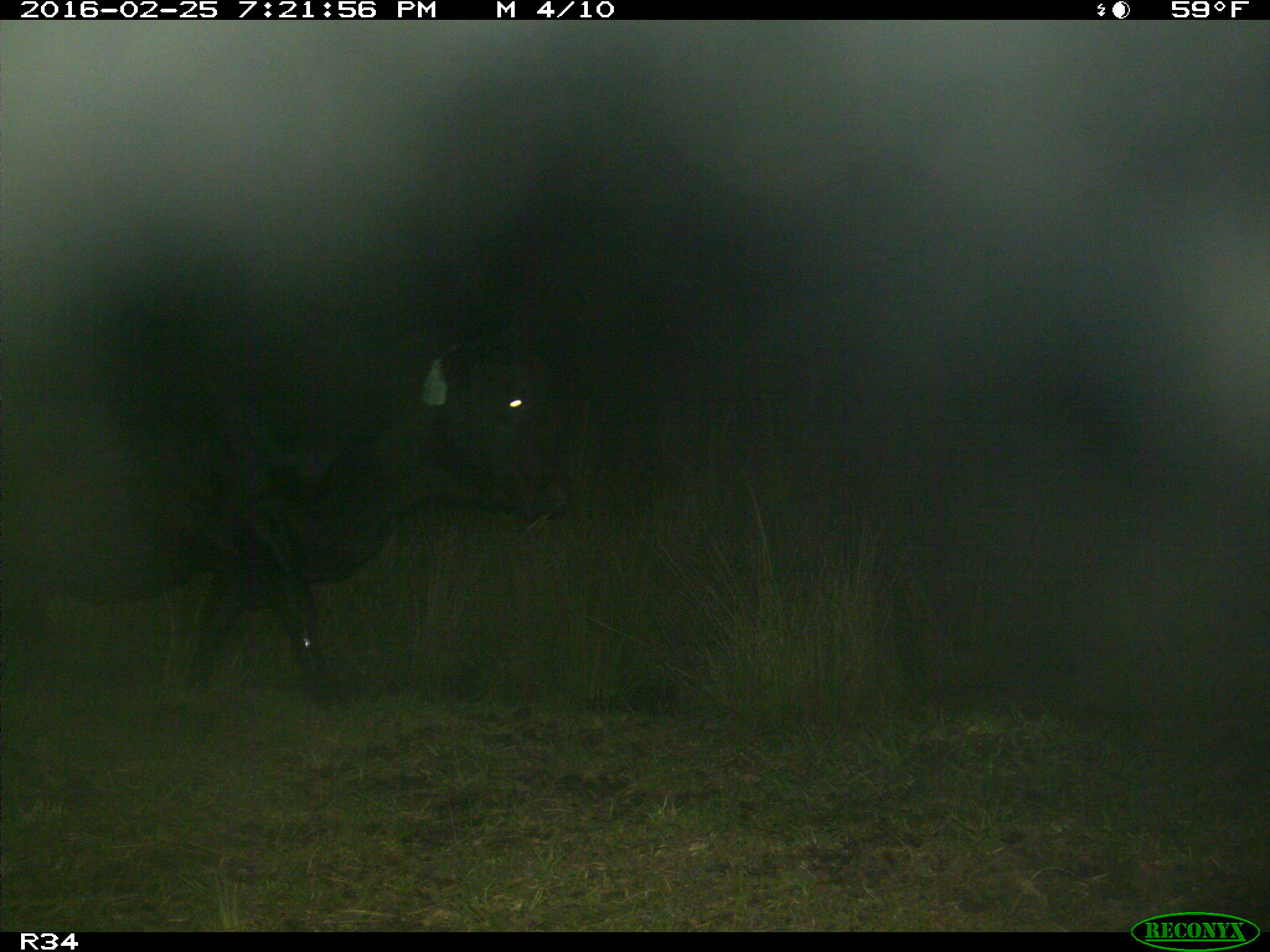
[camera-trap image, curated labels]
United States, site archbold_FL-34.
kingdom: Animalia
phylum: Chordata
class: Mammalia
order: Artiodactyla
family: Bovidae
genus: Bos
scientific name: Bos taurus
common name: domestic cow